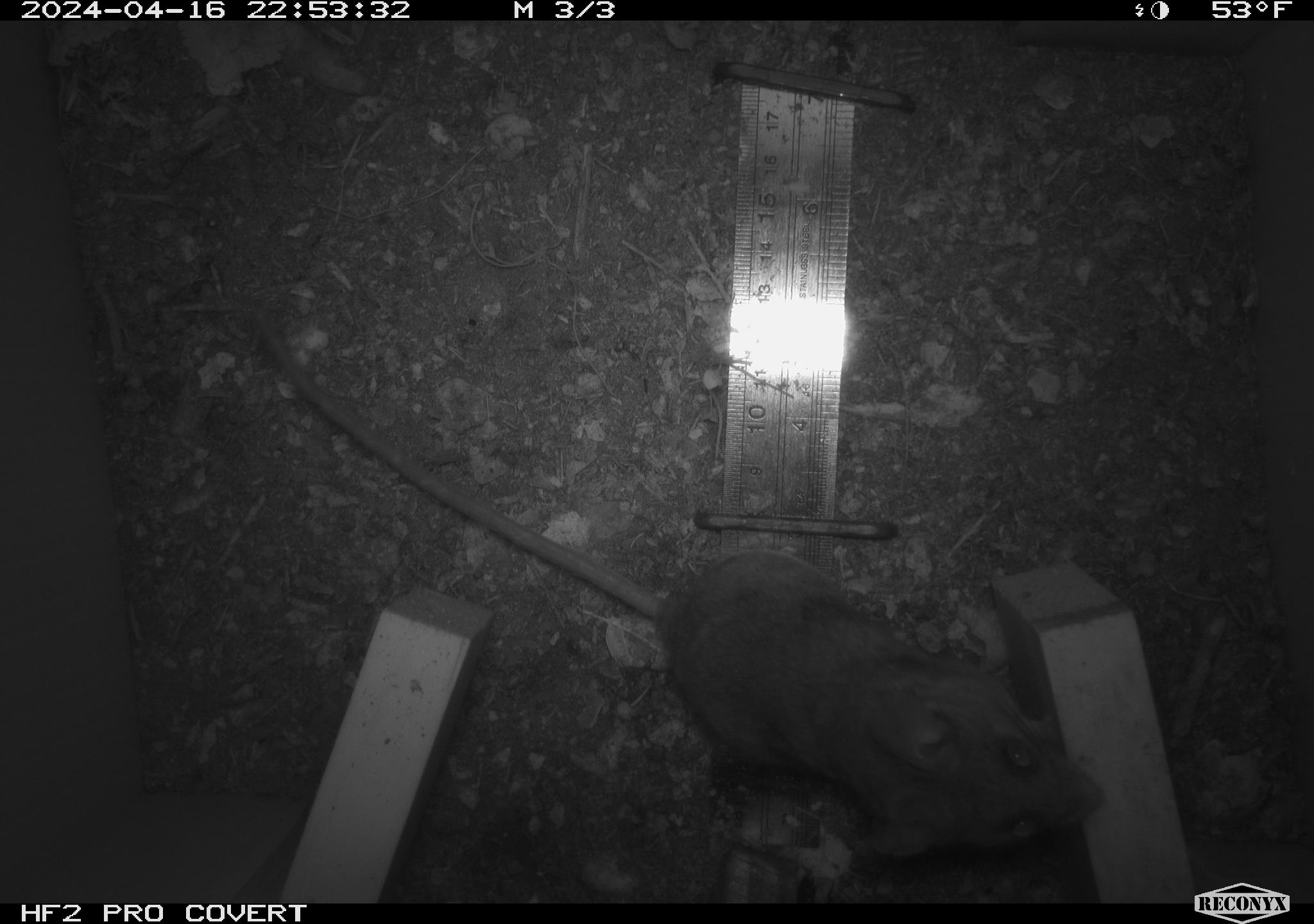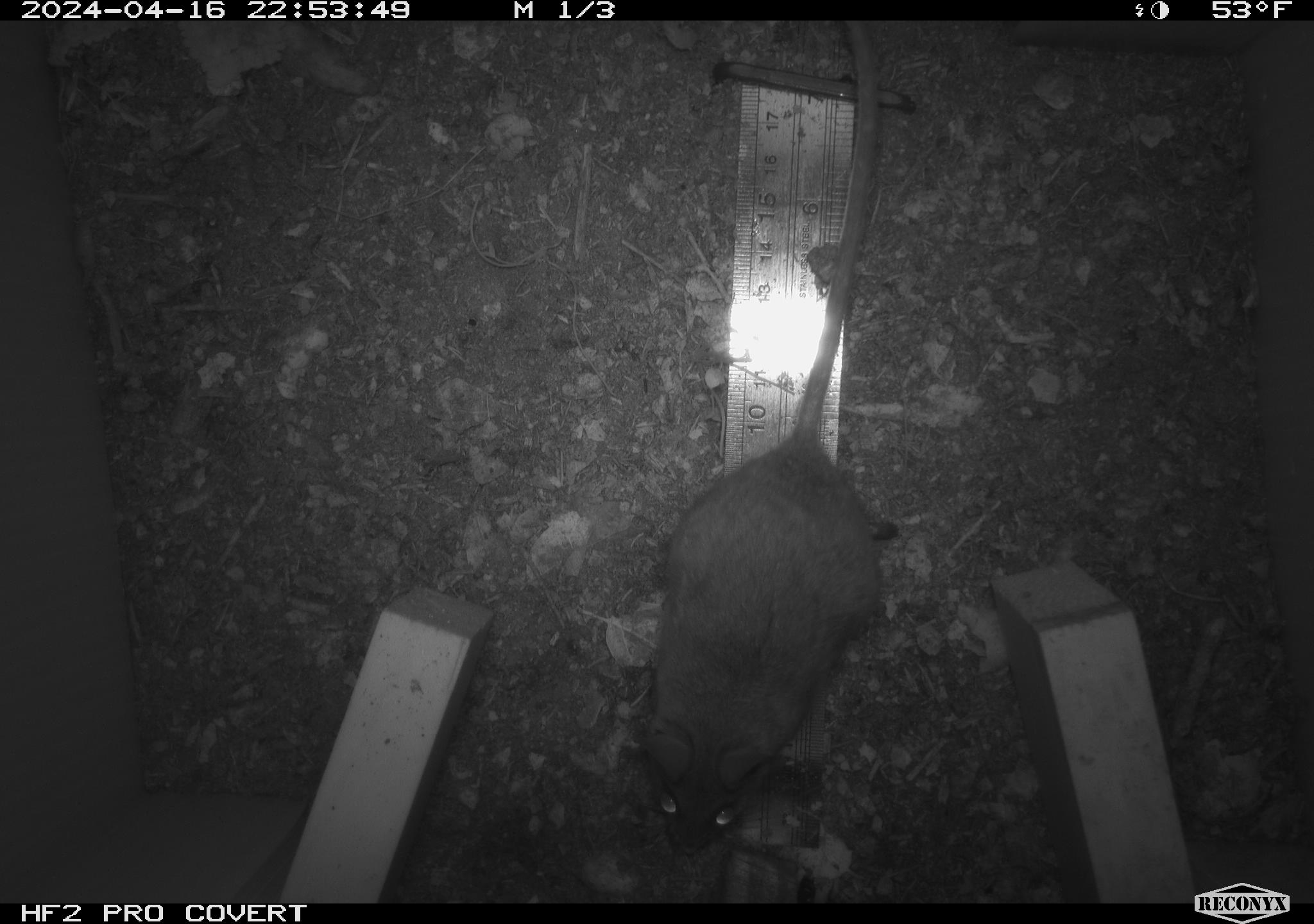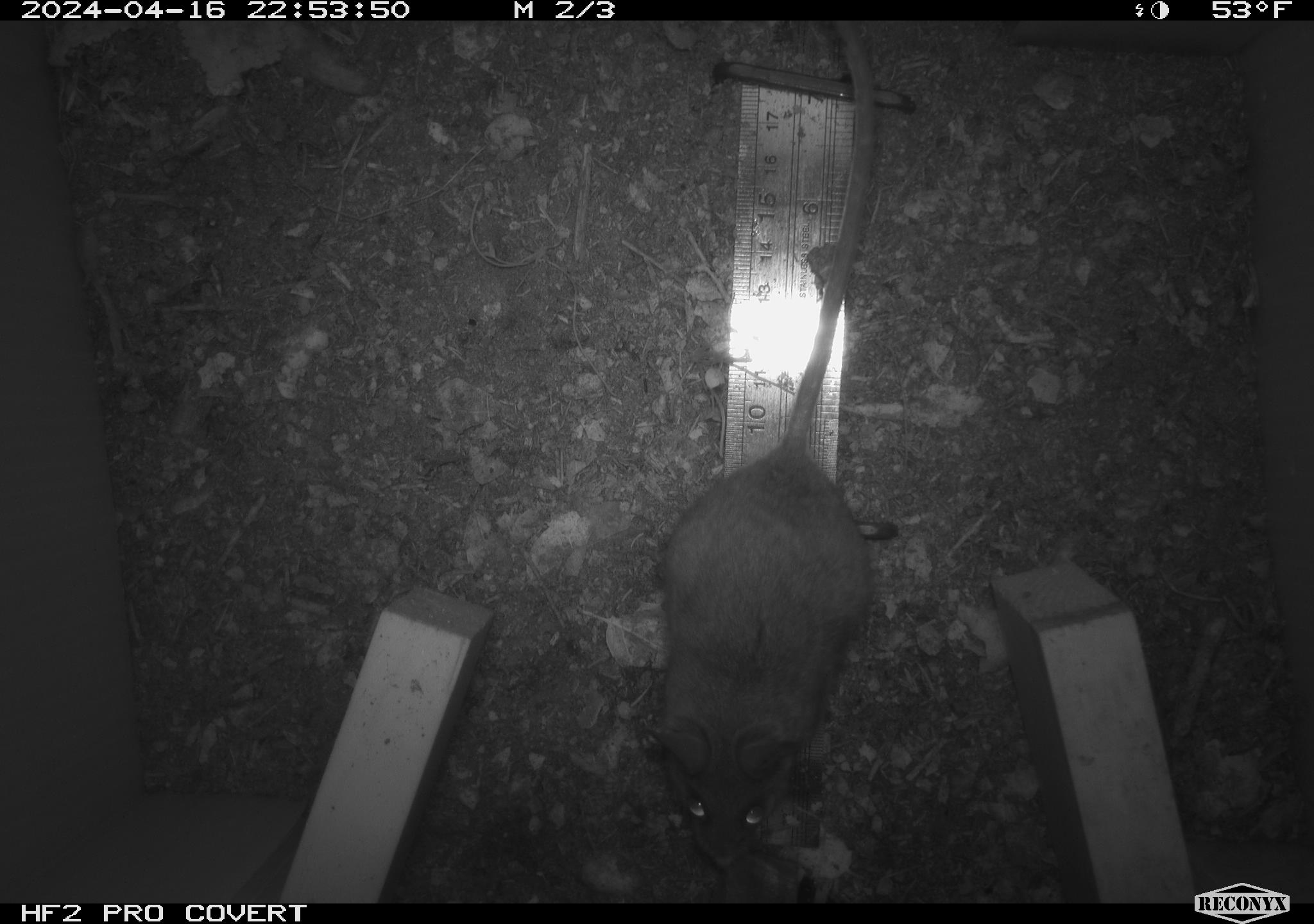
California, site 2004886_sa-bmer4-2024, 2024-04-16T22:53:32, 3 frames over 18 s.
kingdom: Animalia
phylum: Chordata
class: Mammalia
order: Rodentia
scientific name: Rodentia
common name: mouse species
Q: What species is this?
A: Mouse species (Rodentia).